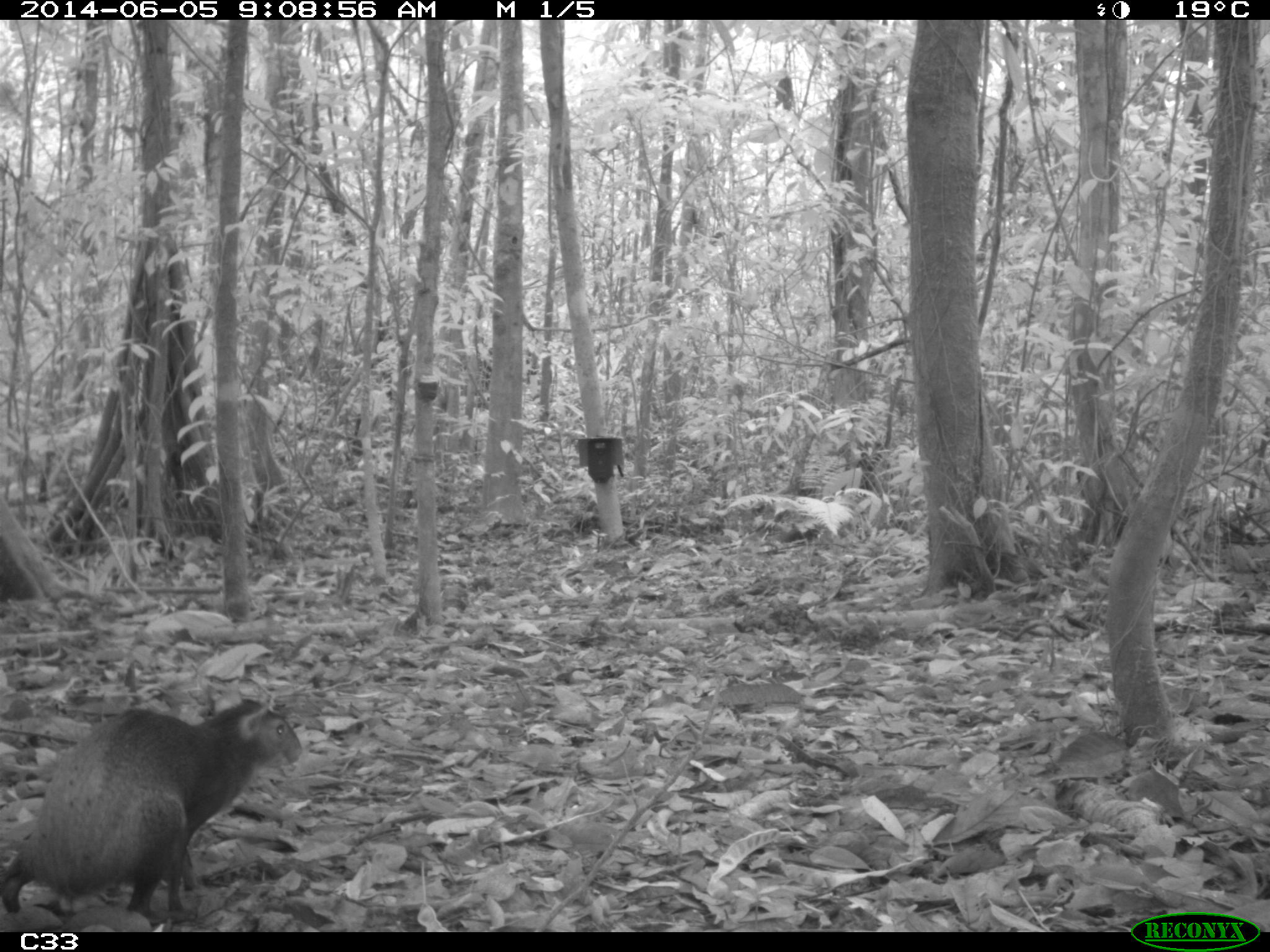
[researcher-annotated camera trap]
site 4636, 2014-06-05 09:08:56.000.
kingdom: Animalia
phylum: Chordata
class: Mammalia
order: Rodentia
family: Dasyproctidae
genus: Dasyprocta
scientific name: Dasyprocta leporina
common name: red-rumped agouti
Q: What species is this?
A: Dasyprocta leporina (red-rumped agouti).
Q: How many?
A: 1.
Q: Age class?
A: Adult.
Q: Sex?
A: Male.